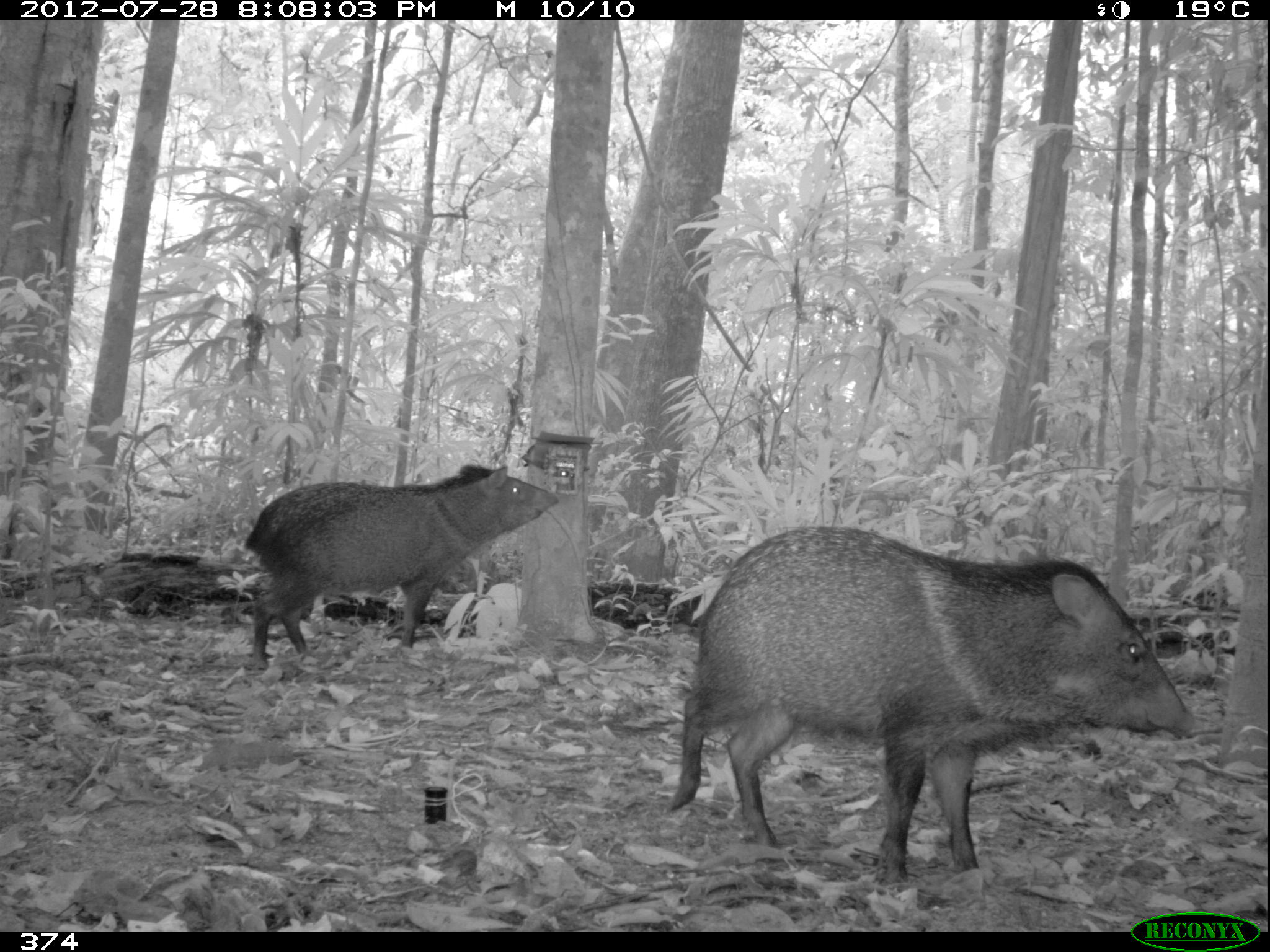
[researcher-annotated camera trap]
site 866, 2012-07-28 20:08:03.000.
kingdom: Animalia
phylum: Chordata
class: Mammalia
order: Artiodactyla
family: Tayassuidae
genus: Pecari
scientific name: Pecari tajacu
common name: collared peccary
Pecari tajacu (collared peccary).